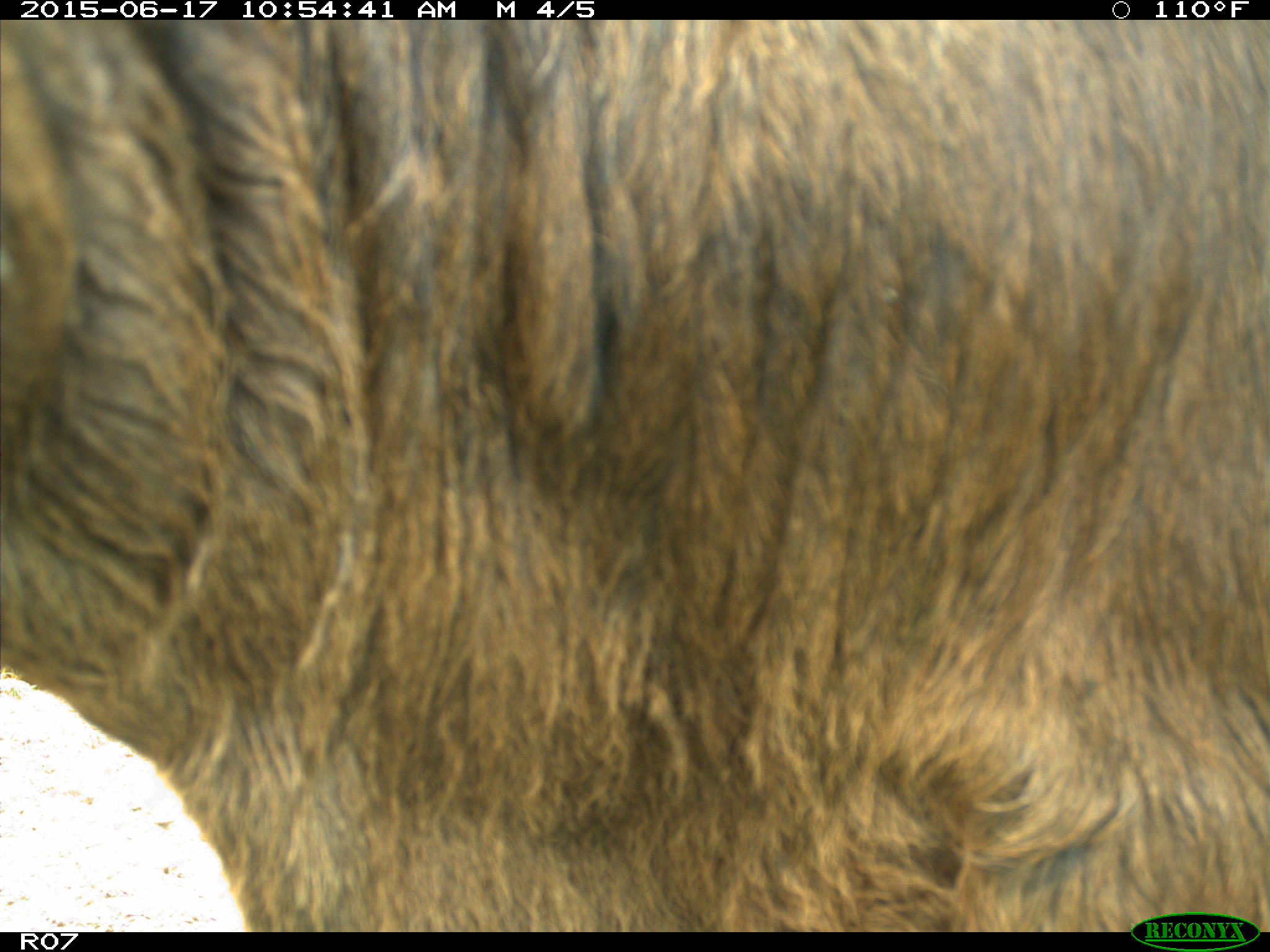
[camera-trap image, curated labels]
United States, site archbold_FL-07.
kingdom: Animalia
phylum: Chordata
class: Mammalia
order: Artiodactyla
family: Bovidae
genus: Bos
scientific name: Bos taurus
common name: domestic cow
Bos taurus (domestic cow).